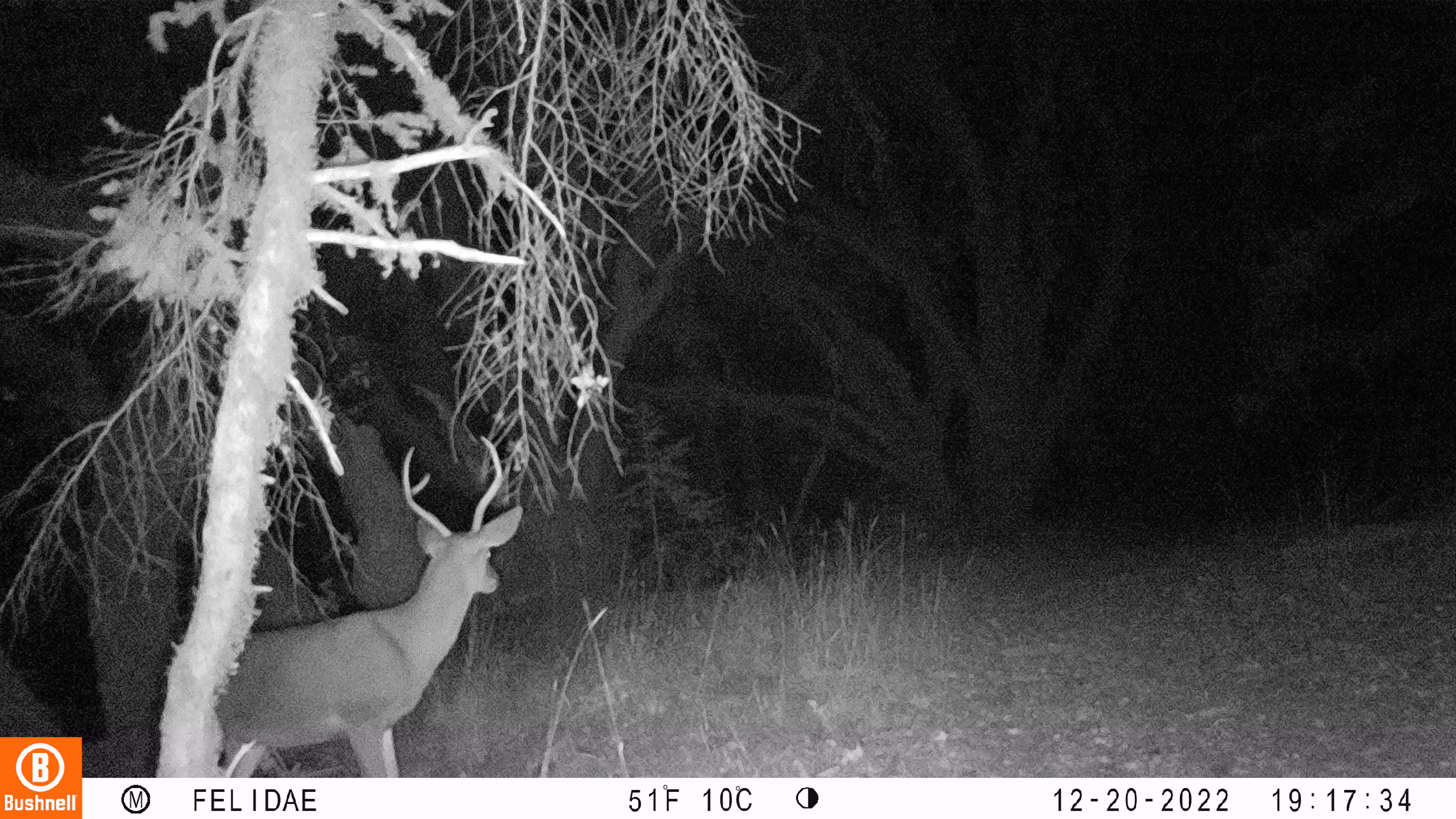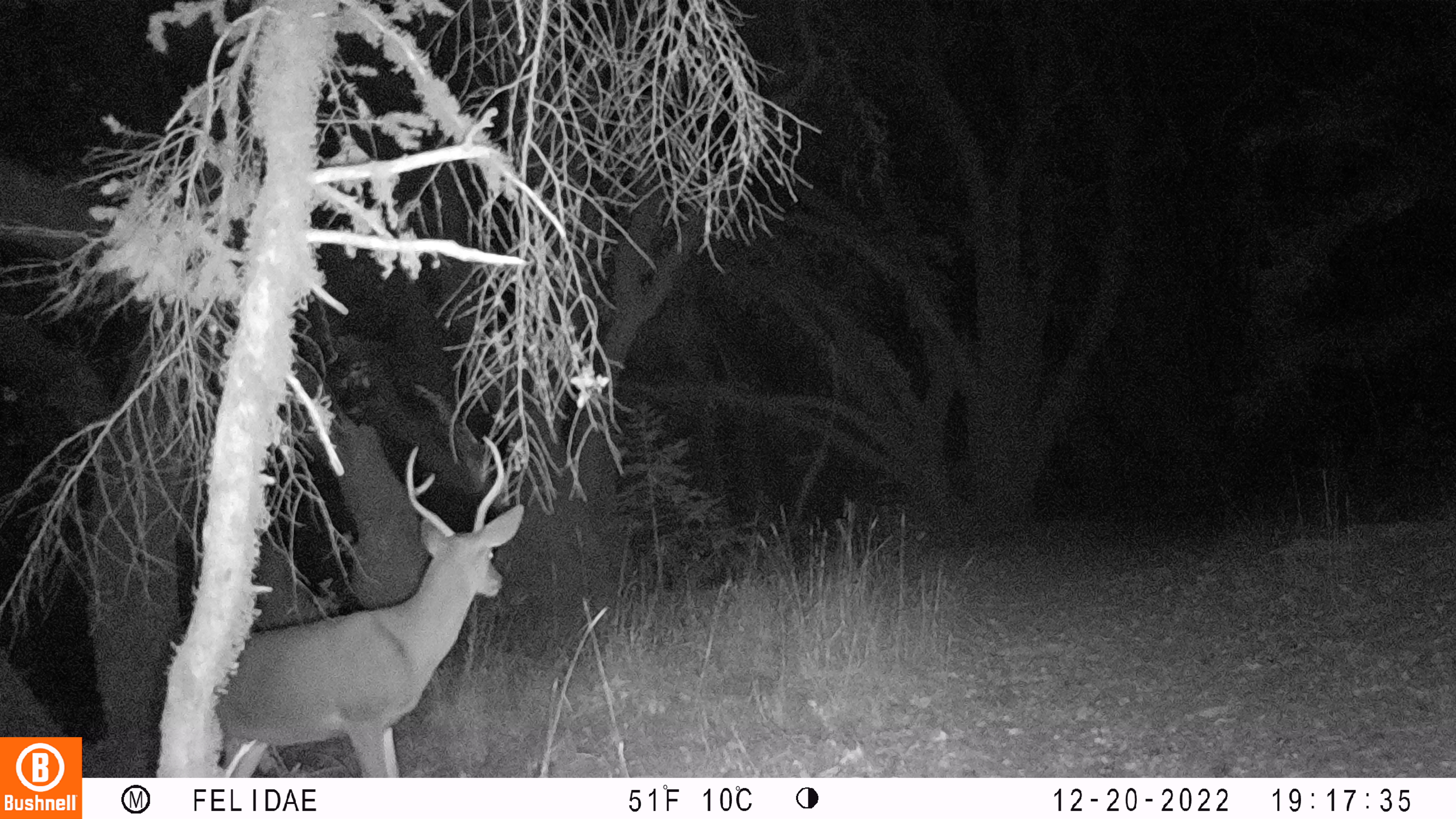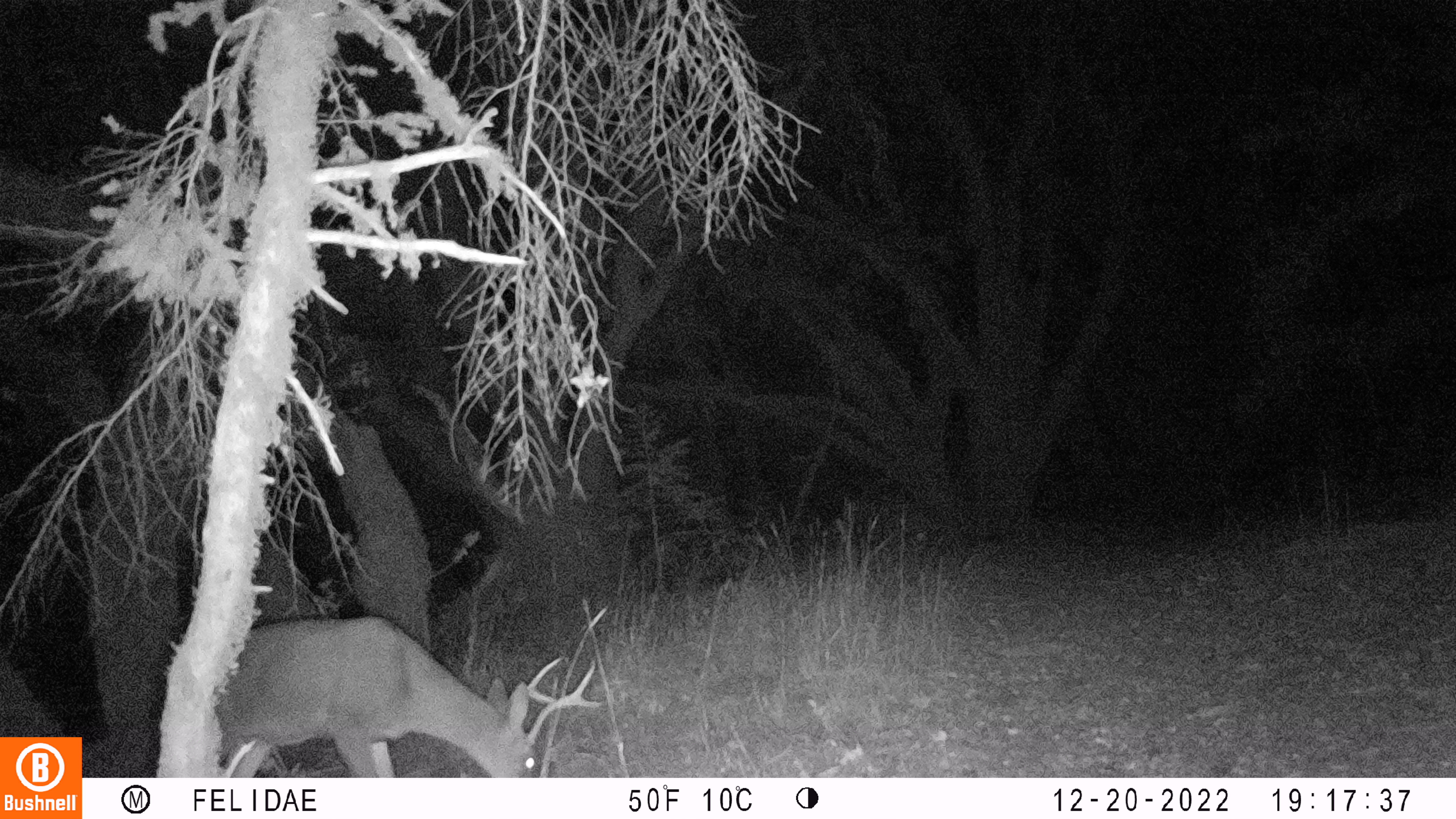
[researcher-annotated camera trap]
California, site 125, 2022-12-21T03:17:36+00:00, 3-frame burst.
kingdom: Animalia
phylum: Chordata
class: Mammalia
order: Artiodactyla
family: Cervidae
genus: Odocoileus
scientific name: Odocoileus hemionus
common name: mule deer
Mule deer (Odocoileus hemionus).